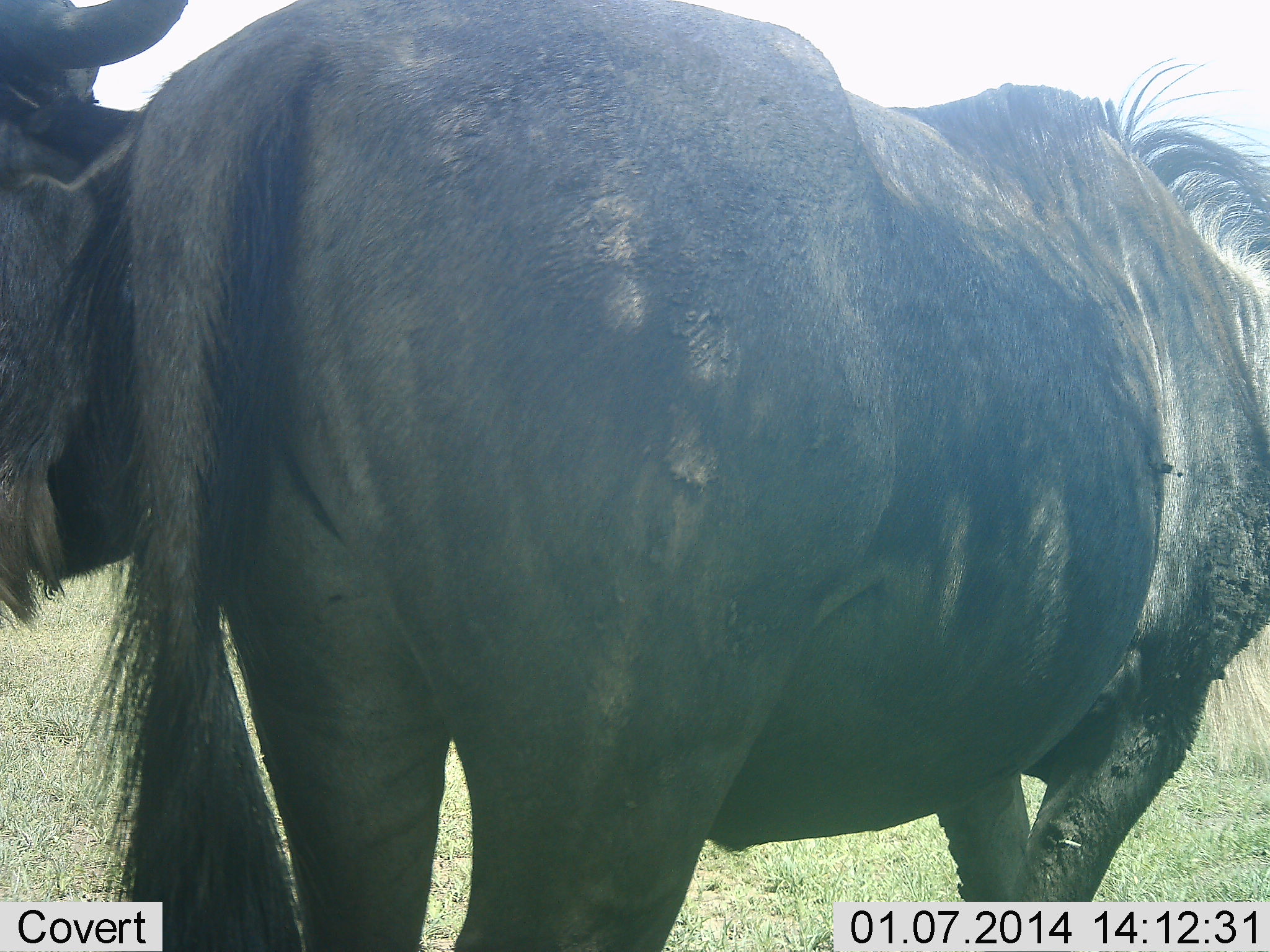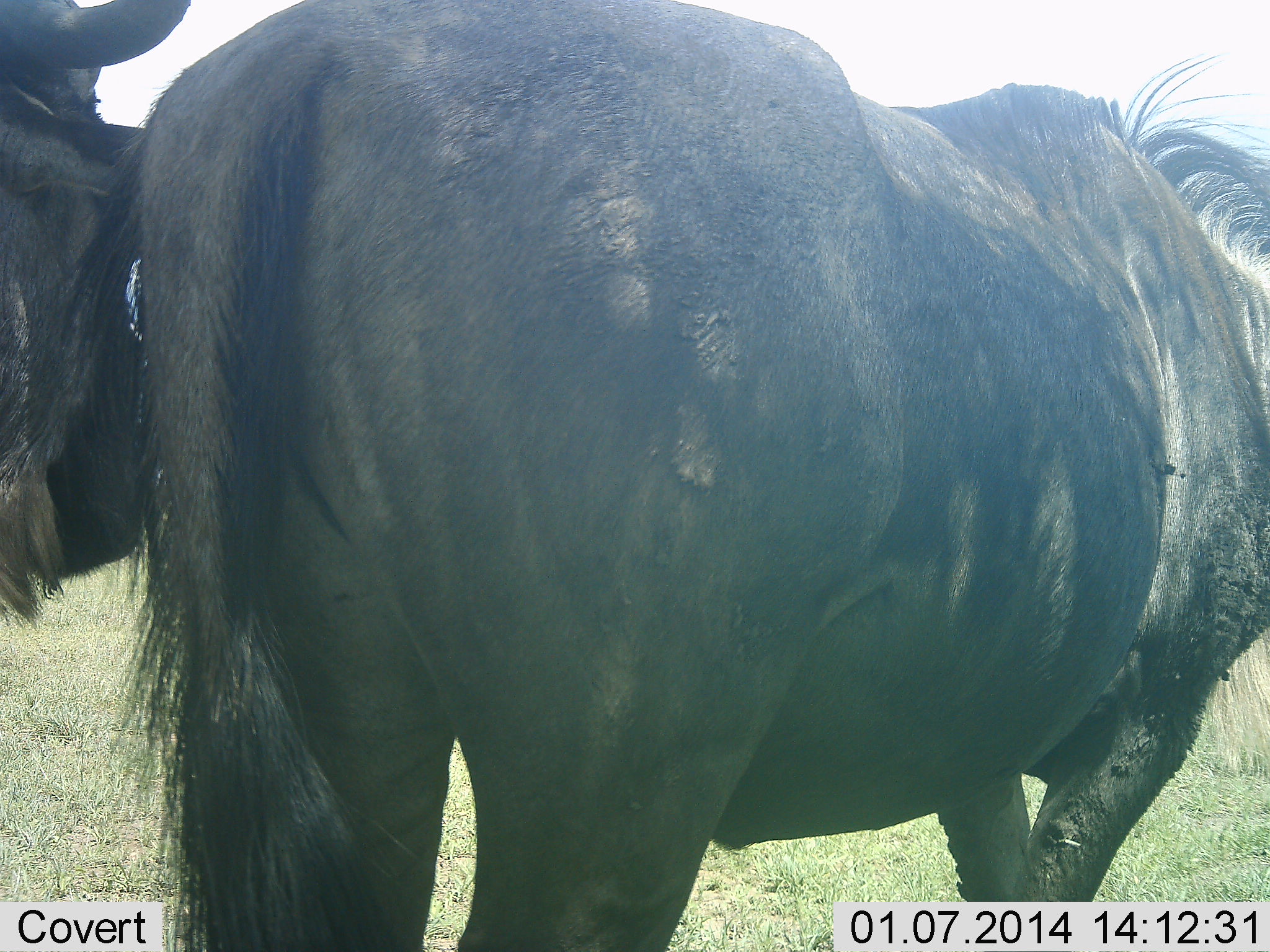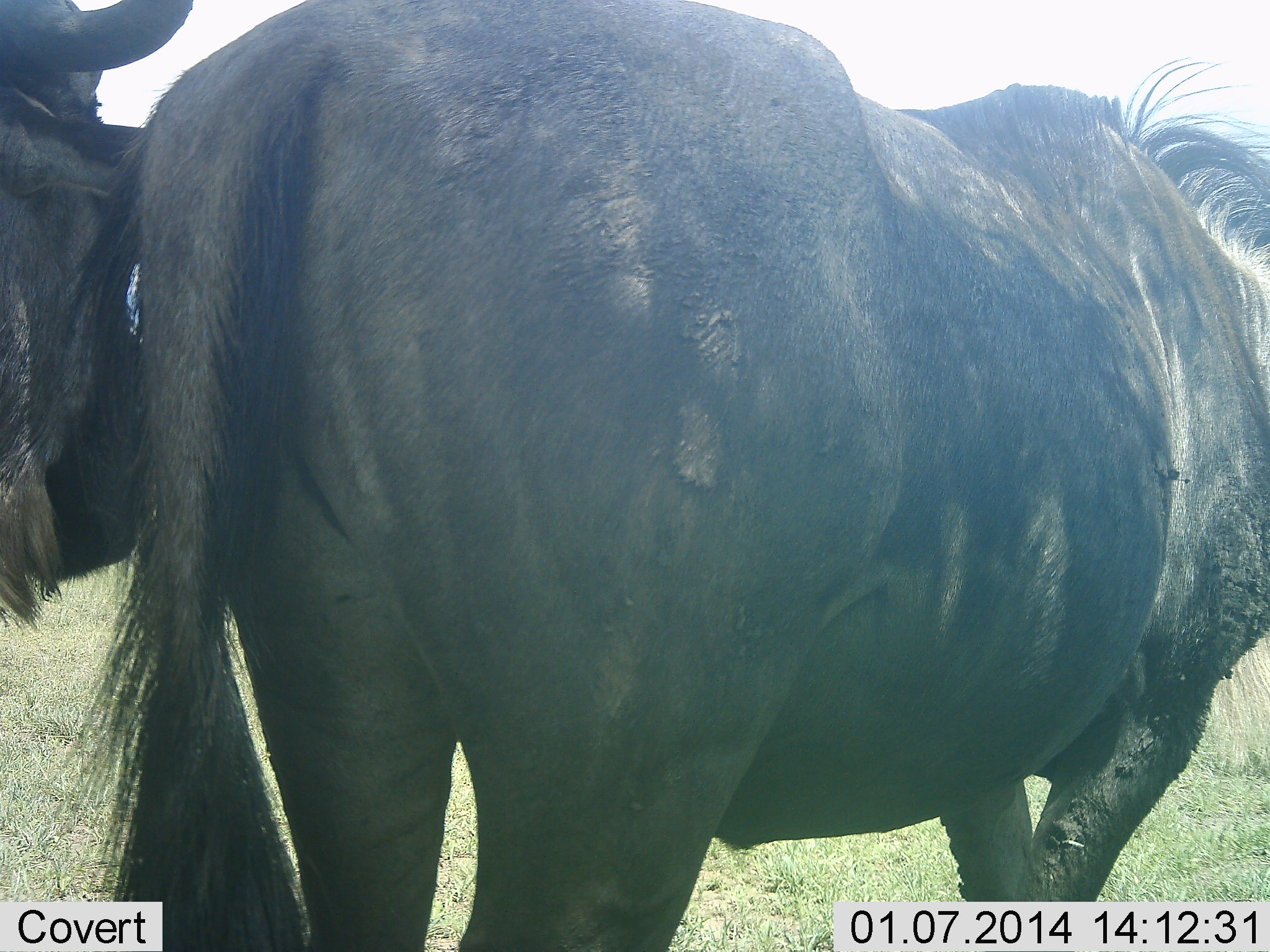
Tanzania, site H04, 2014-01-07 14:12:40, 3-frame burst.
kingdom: Animalia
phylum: Chordata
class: Mammalia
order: Artiodactyla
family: Bovidae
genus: Connochaetes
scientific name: Connochaetes taurinus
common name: blue wildebeest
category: wildebeest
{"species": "wildebeest (blue wildebeest) (Connochaetes taurinus)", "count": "2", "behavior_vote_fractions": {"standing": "90%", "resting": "0%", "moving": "10%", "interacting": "10%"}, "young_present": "0%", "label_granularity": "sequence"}